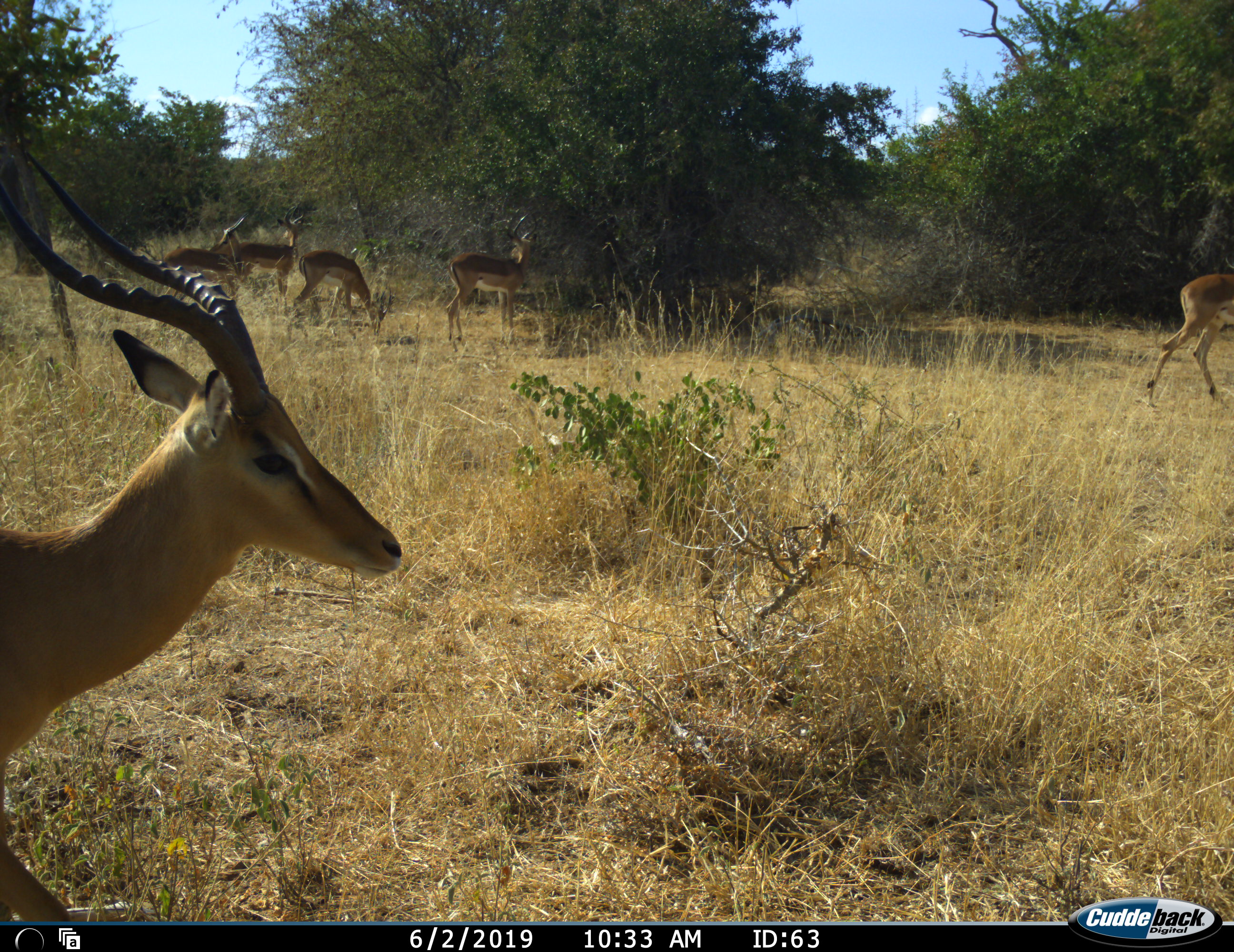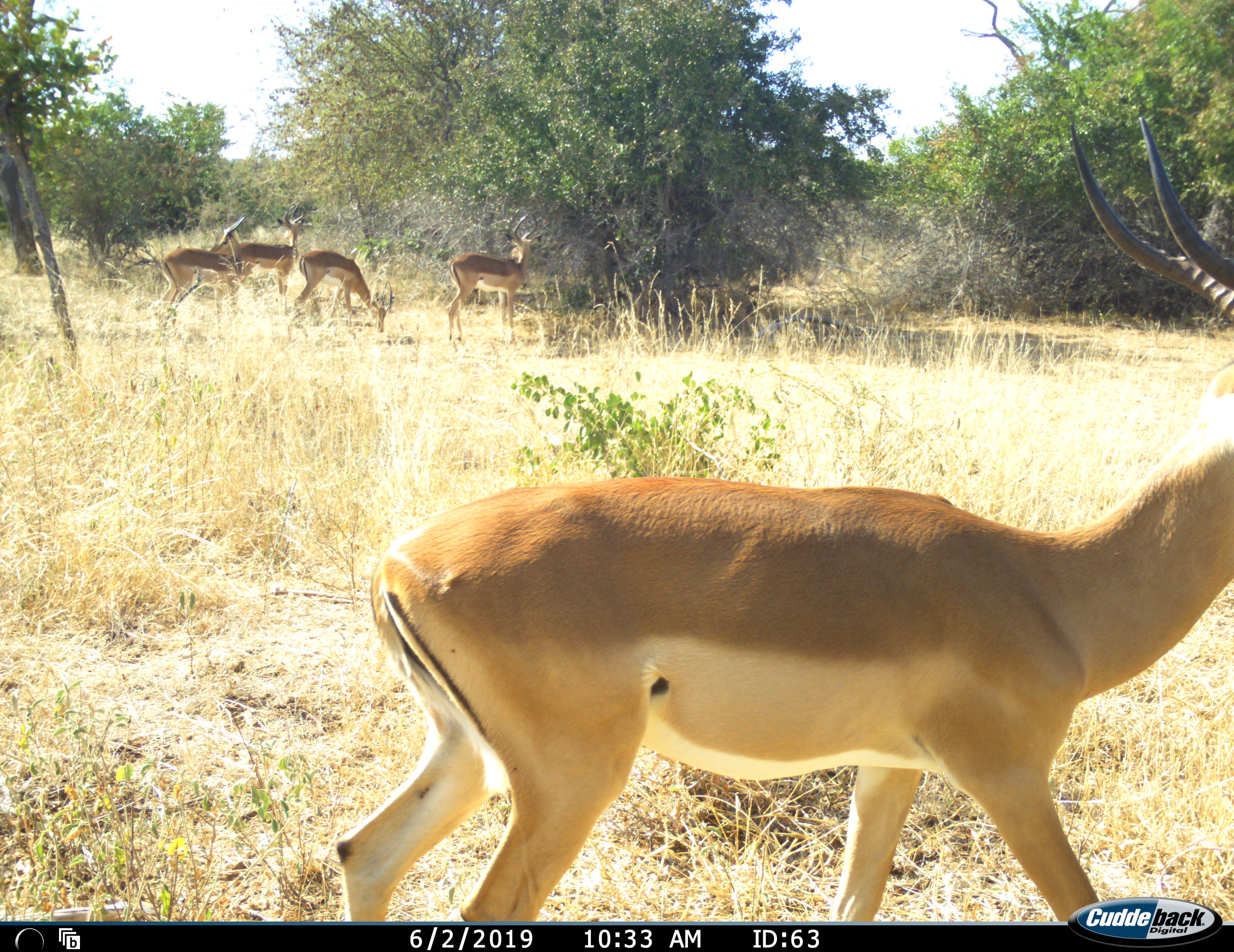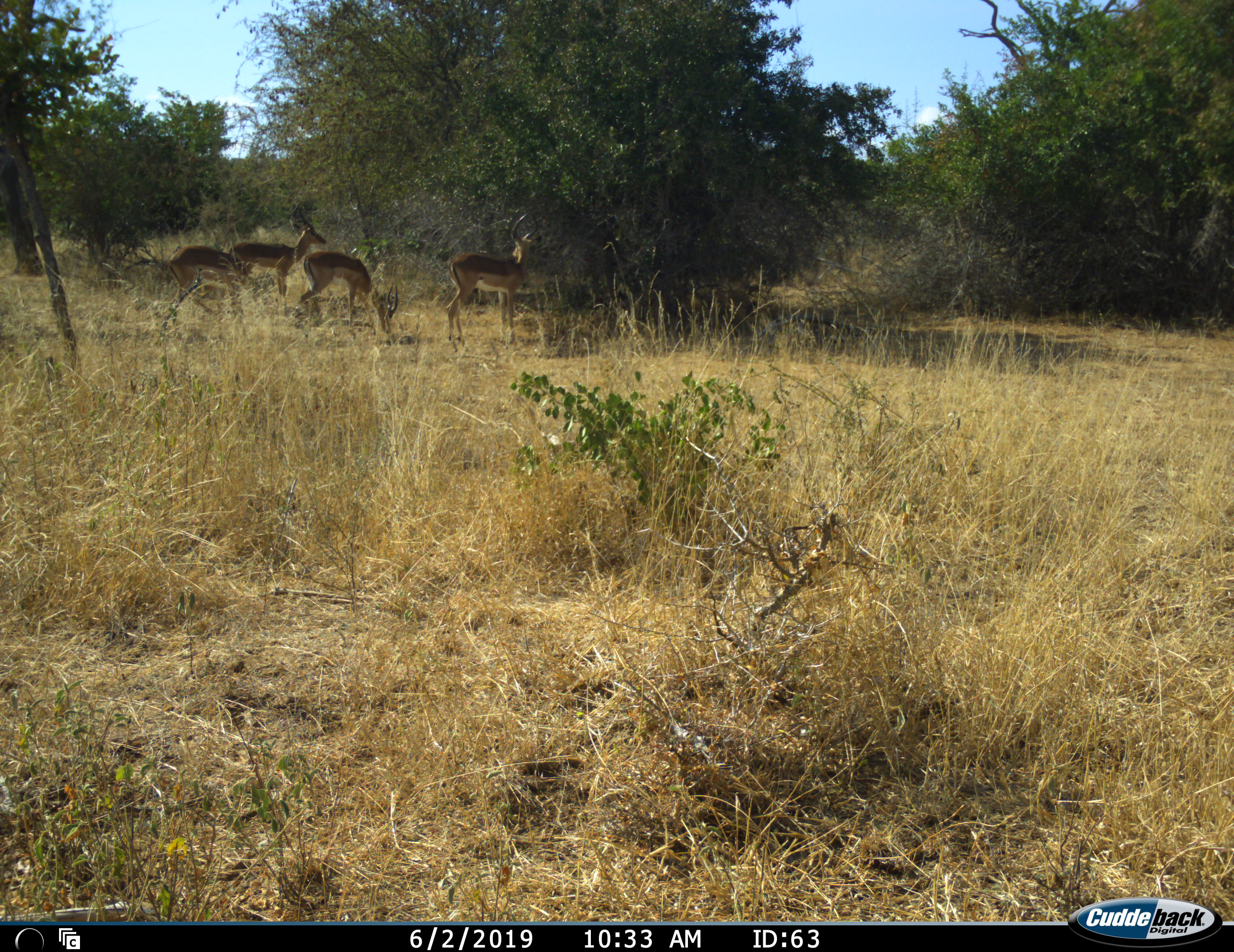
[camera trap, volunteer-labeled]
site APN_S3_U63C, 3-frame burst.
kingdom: Animalia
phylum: Chordata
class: Mammalia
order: Artiodactyla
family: Bovidae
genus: Aepyceros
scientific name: Aepyceros melampus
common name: impala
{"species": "impala (Aepyceros melampus)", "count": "6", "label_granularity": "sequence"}